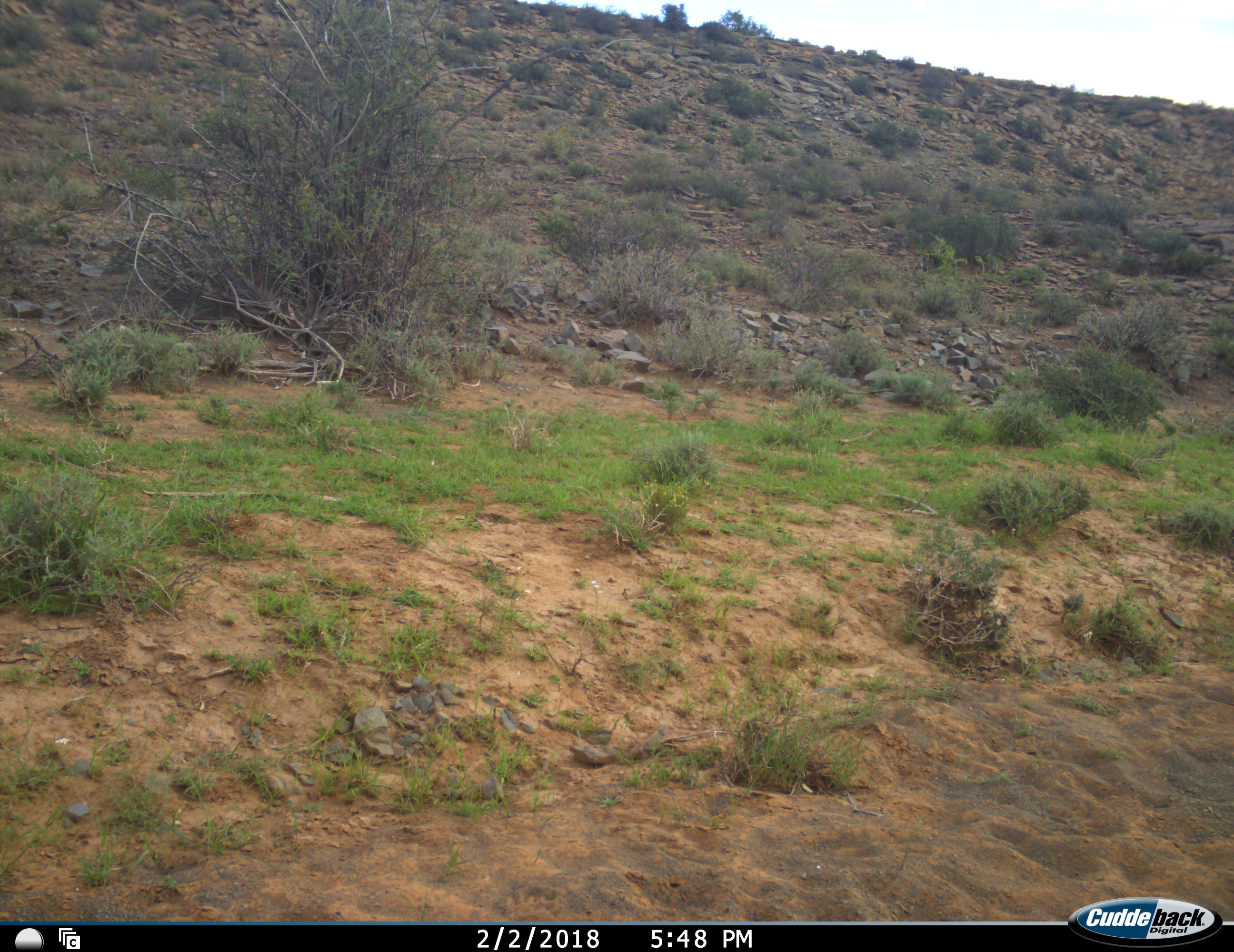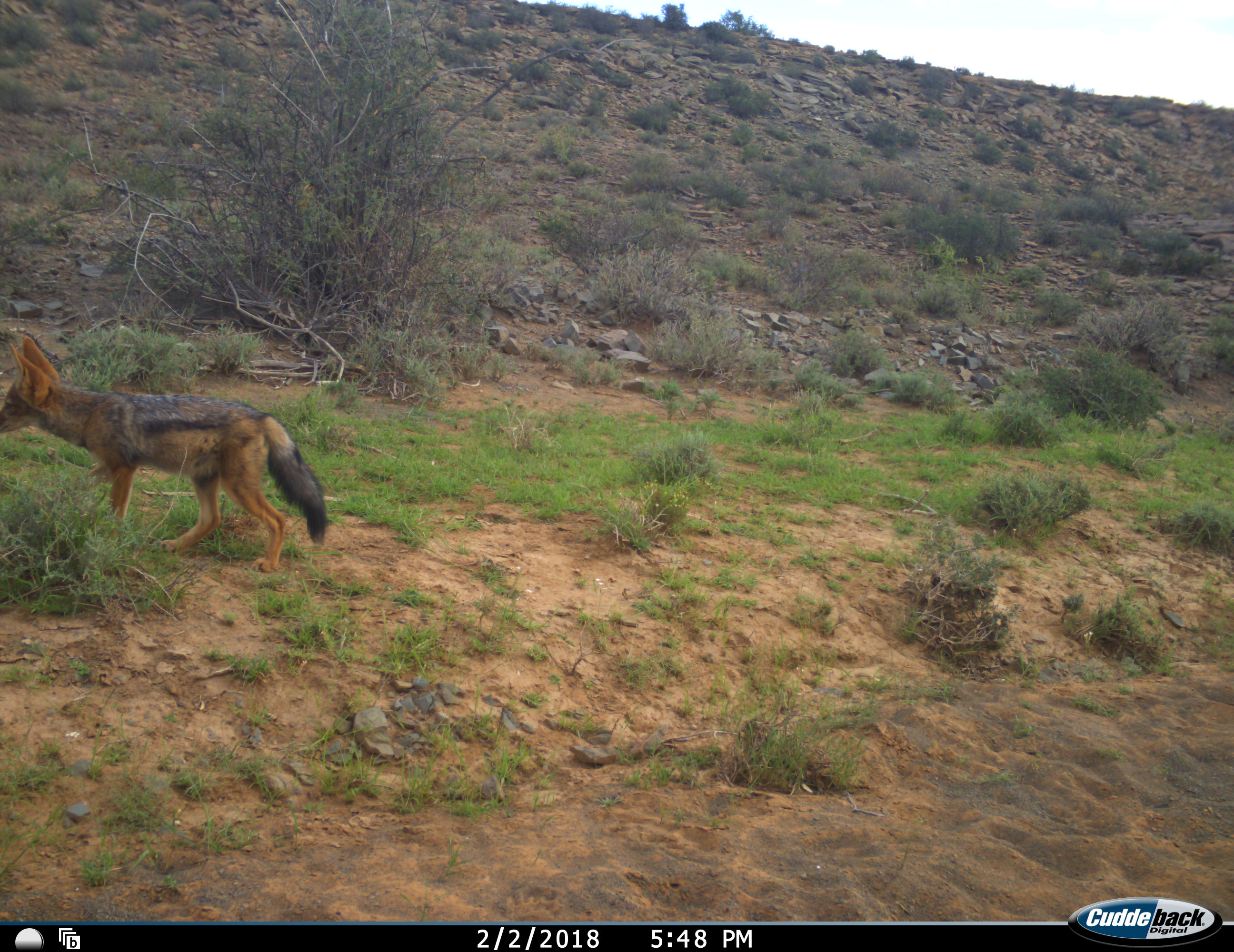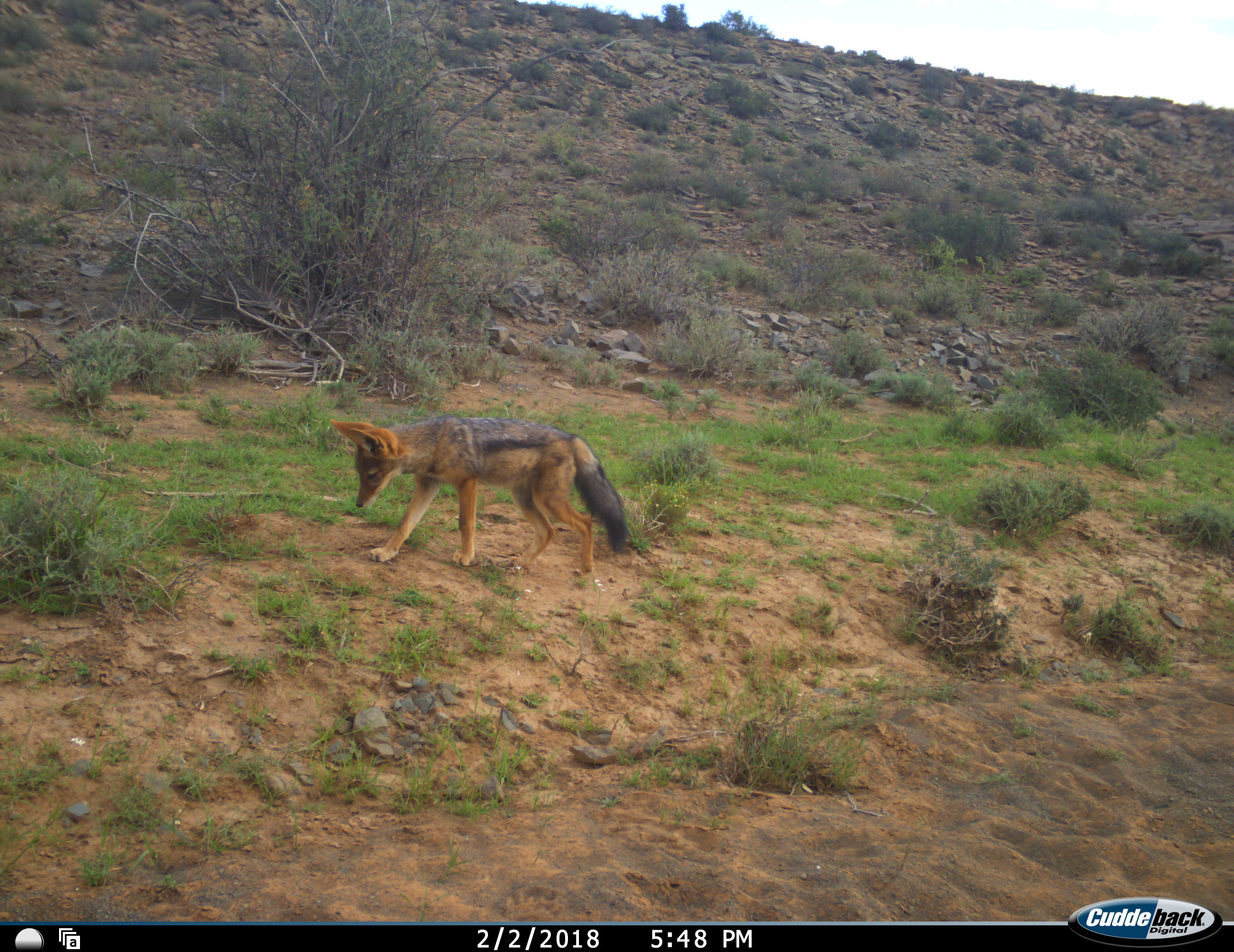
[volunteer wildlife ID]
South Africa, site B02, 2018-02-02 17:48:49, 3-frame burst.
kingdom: Animalia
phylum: Chordata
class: Mammalia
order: Carnivora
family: Canidae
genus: Lupulella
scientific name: Lupulella mesomelas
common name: black-backed jackal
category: jackalblackbacked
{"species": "jackalblackbacked (black-backed jackal) (Lupulella mesomelas)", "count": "1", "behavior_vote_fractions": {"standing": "17%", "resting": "0%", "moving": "100%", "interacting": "0%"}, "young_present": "0%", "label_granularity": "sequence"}